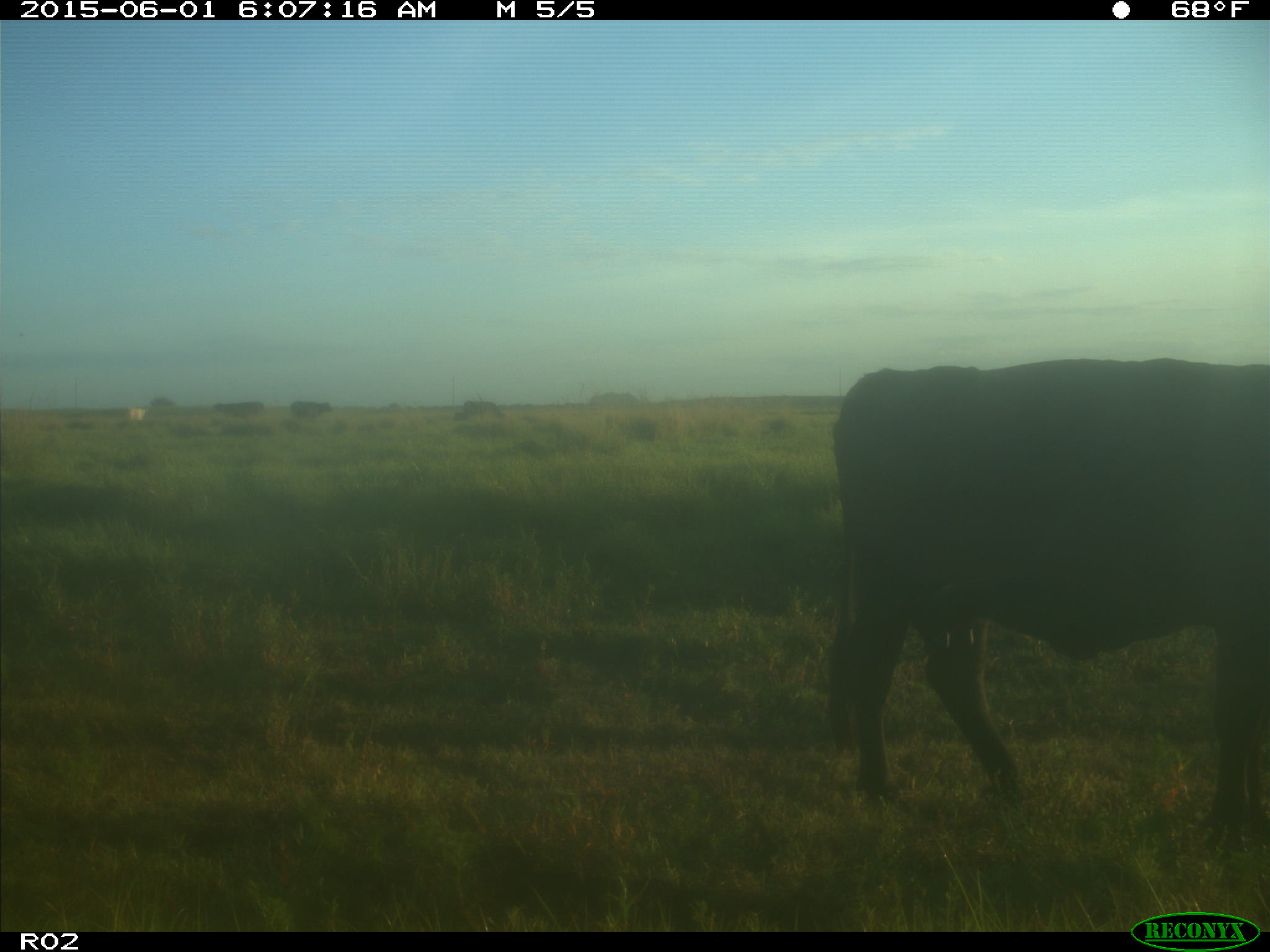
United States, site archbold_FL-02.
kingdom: Animalia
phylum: Chordata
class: Mammalia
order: Artiodactyla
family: Bovidae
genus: Bos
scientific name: Bos taurus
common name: domestic cow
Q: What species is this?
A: Bos taurus (domestic cow).